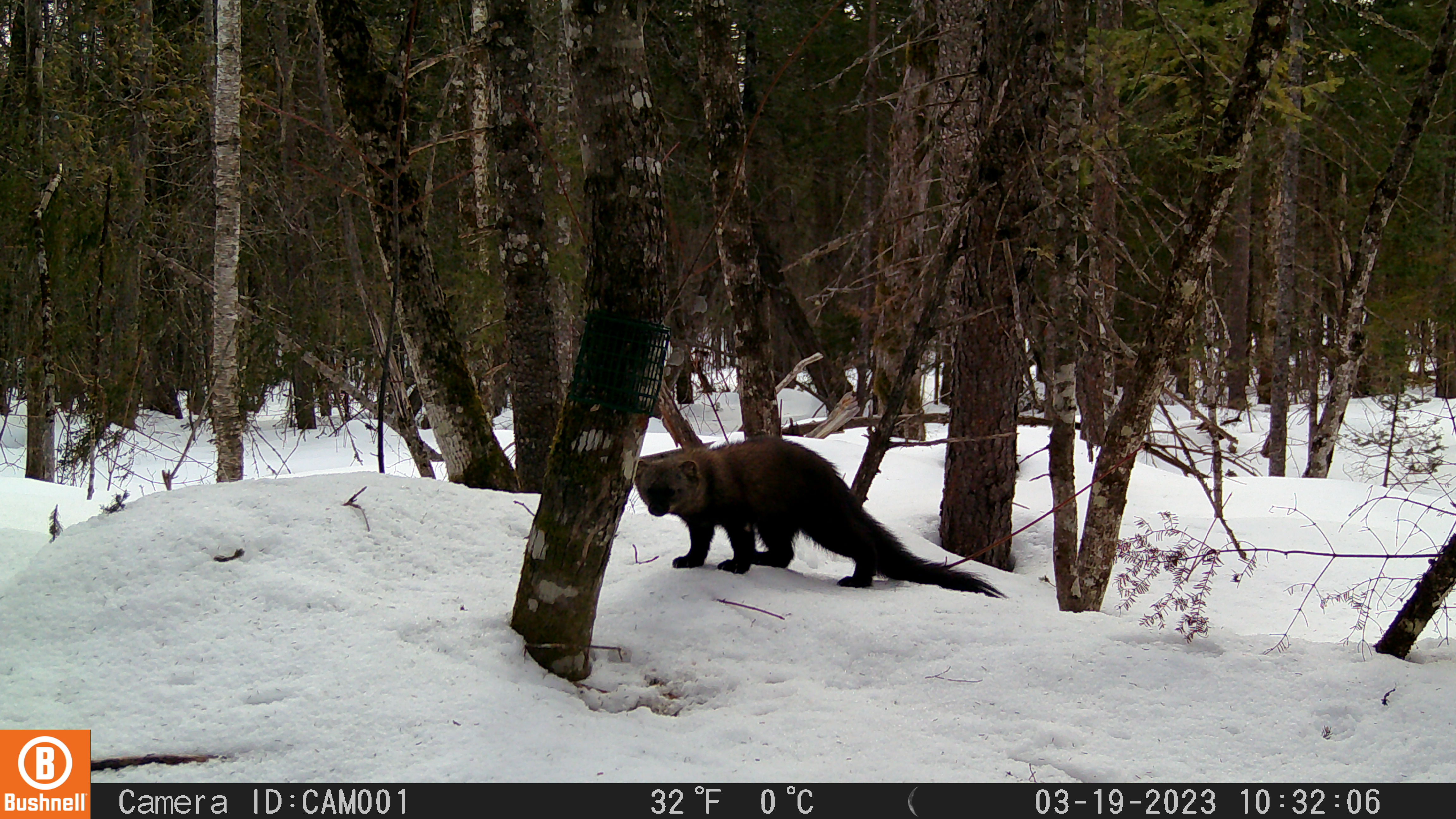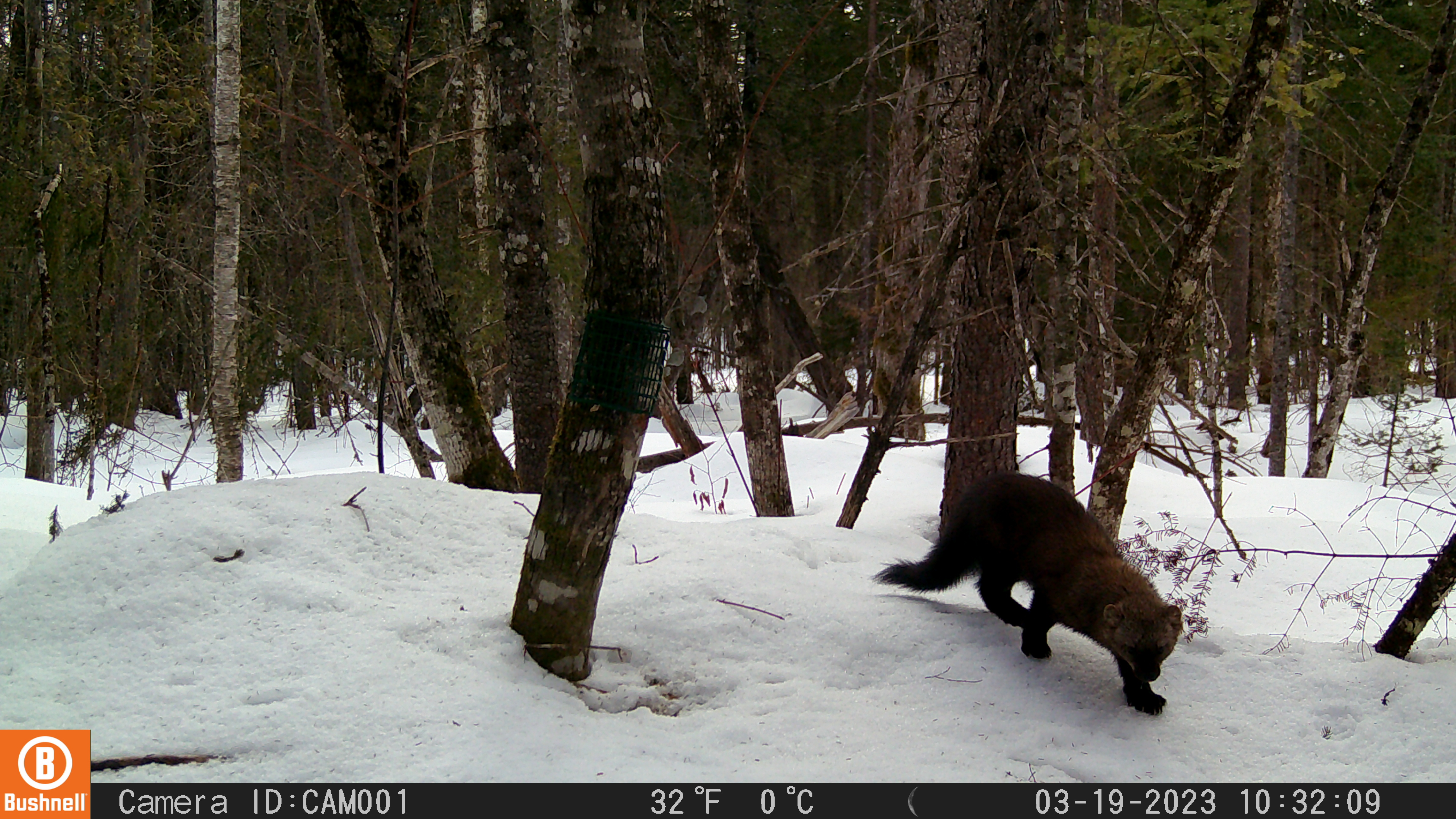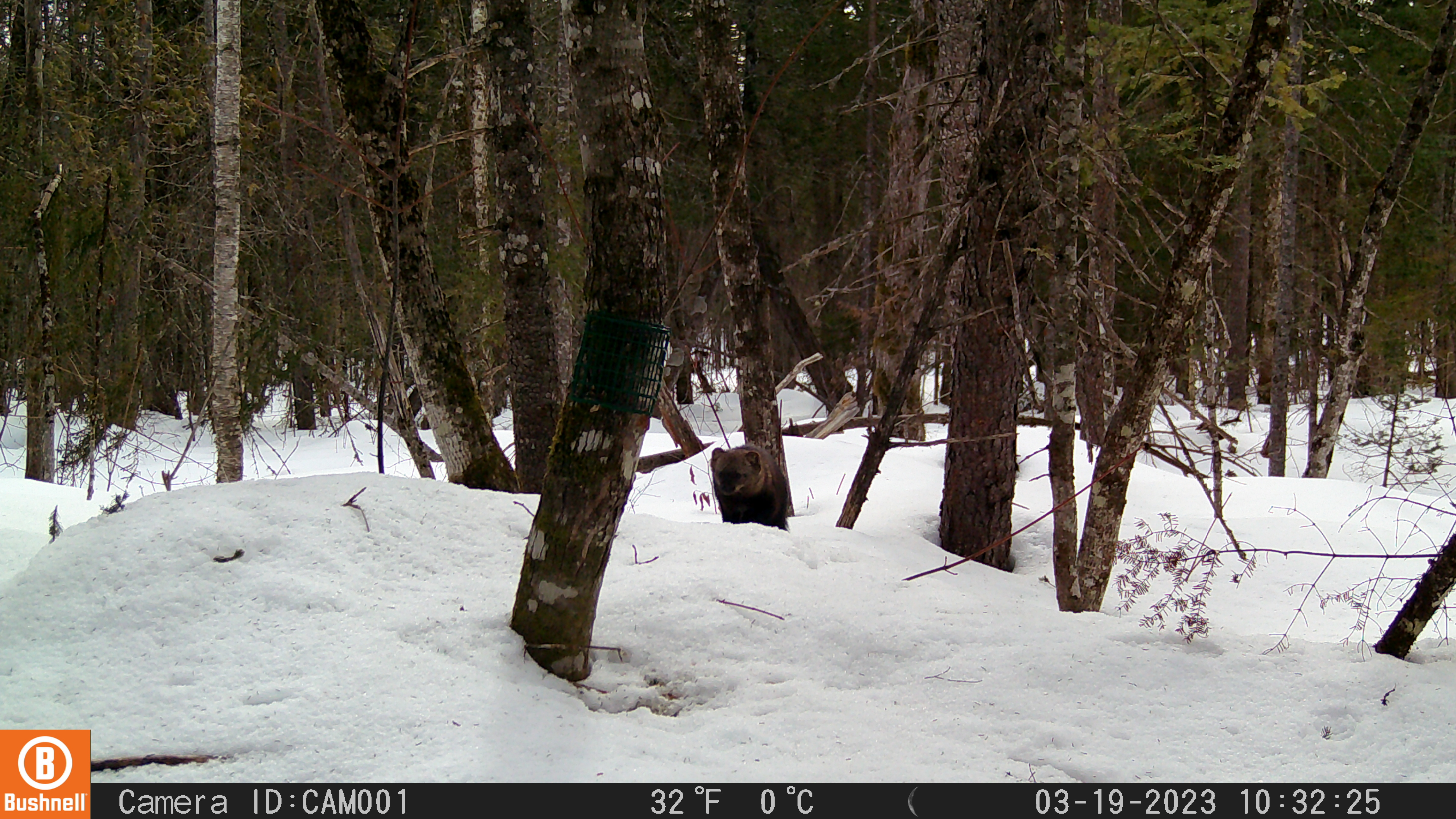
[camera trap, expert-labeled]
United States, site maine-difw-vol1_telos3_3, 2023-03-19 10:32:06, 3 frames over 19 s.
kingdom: Animalia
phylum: Chordata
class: Mammalia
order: Carnivora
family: Mustelidae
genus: Pekania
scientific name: Pekania pennanti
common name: fisher